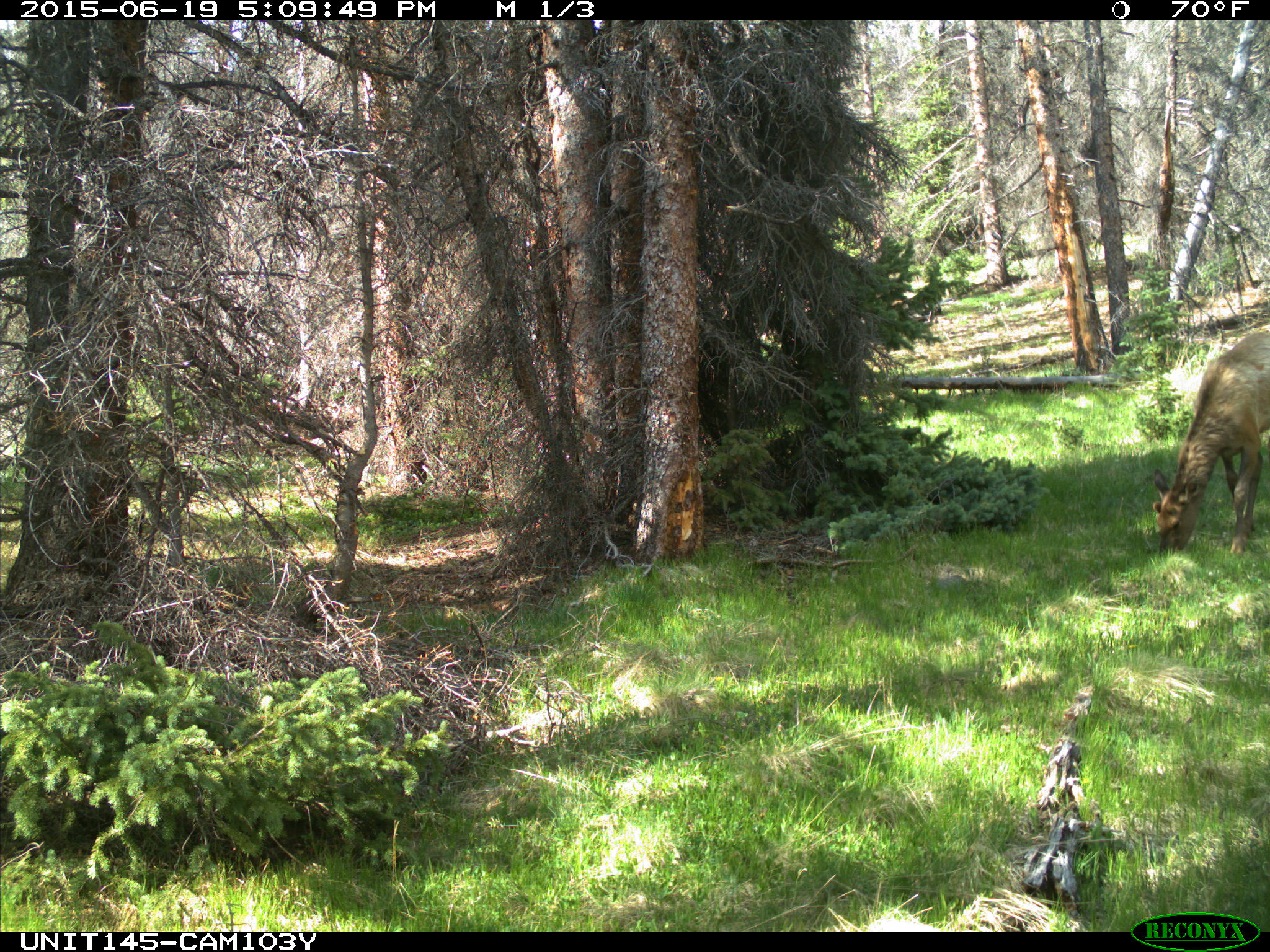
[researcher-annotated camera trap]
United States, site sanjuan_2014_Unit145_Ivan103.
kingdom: Animalia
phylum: Chordata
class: Mammalia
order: Artiodactyla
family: Cervidae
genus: Cervus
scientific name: Cervus elaphus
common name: red deer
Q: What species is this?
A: Cervus elaphus (red deer).